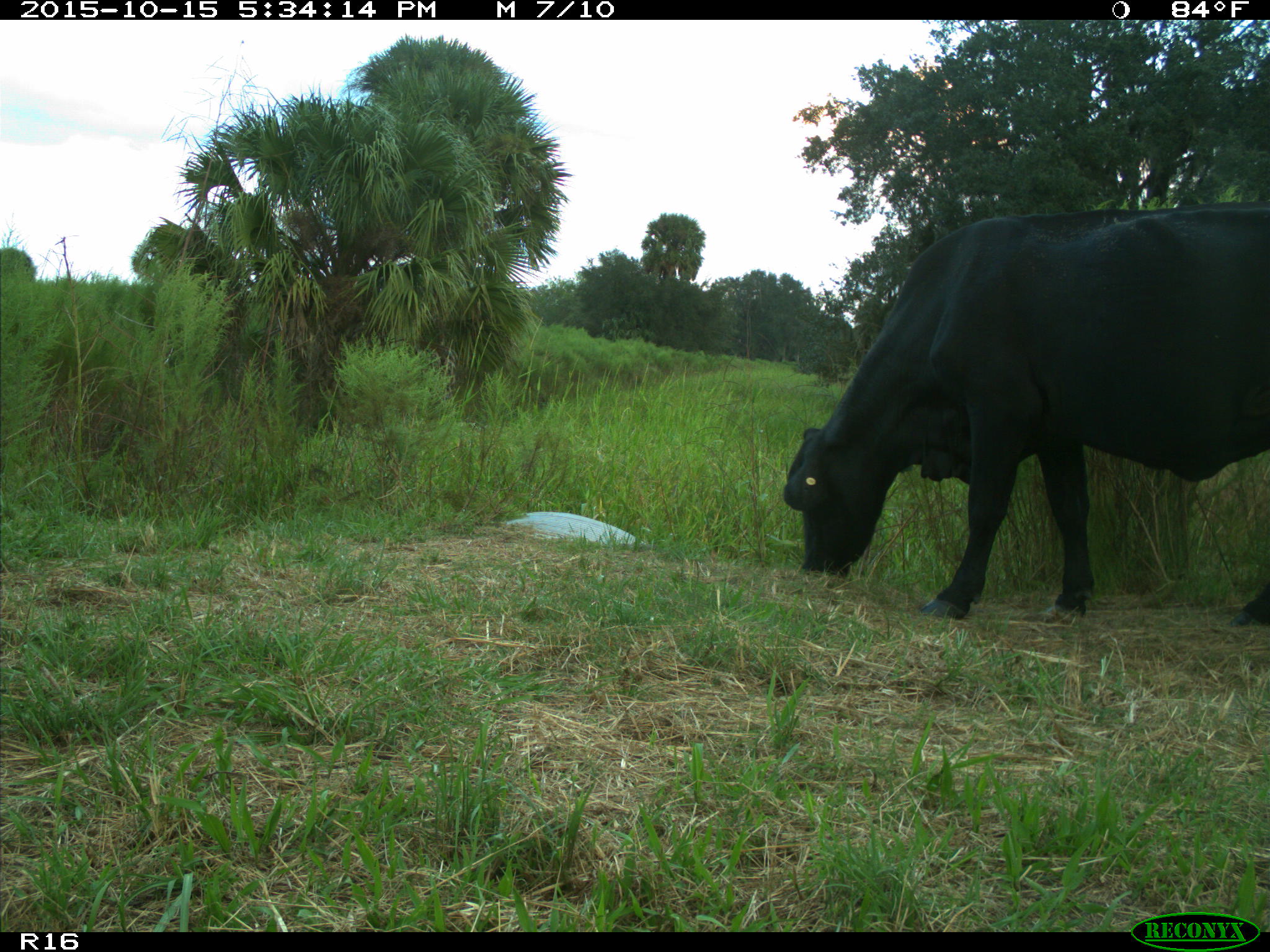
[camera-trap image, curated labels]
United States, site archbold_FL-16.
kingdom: Animalia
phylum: Chordata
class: Mammalia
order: Artiodactyla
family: Bovidae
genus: Bos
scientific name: Bos taurus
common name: domestic cow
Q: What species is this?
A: Bos taurus (domestic cow).